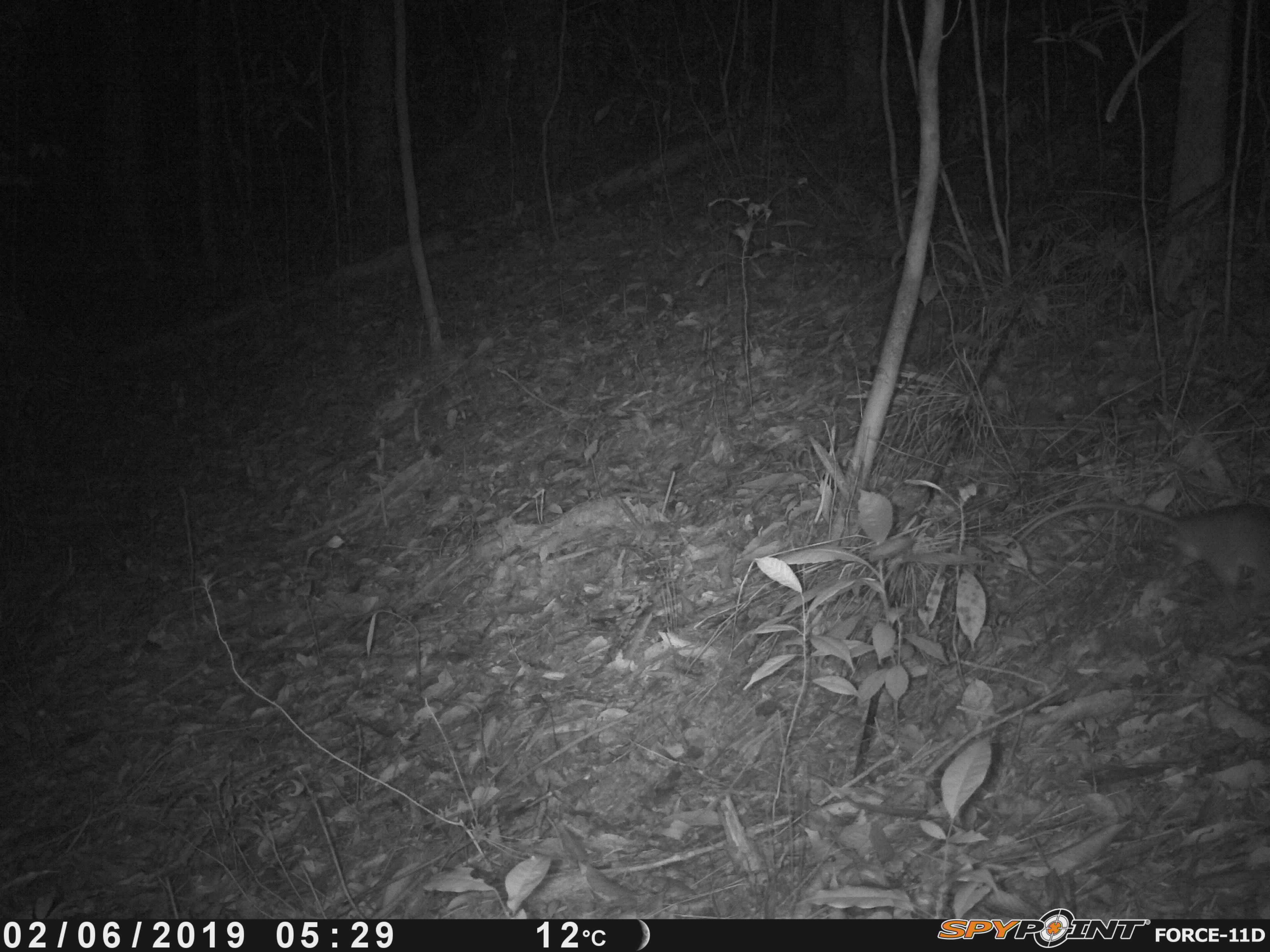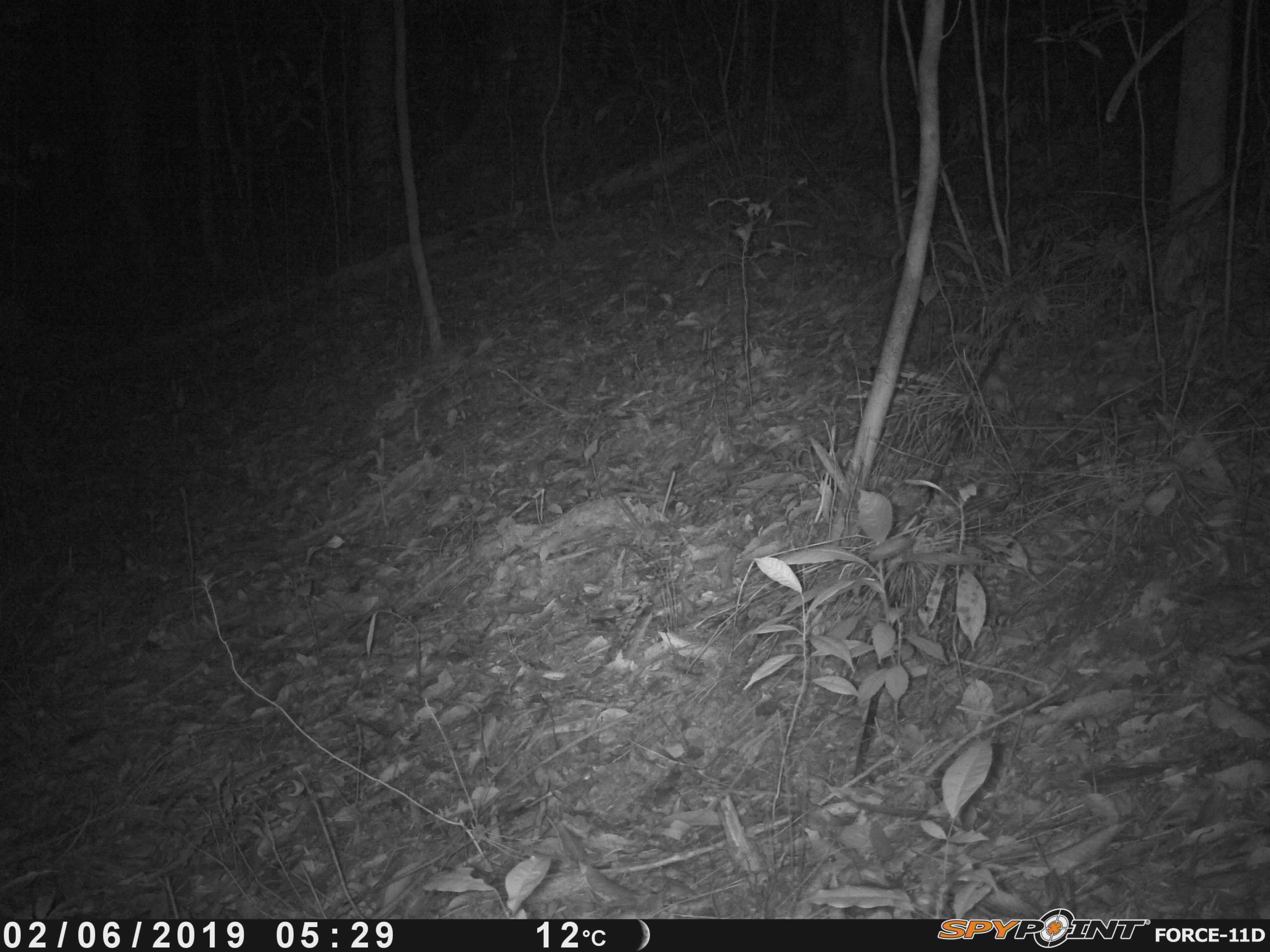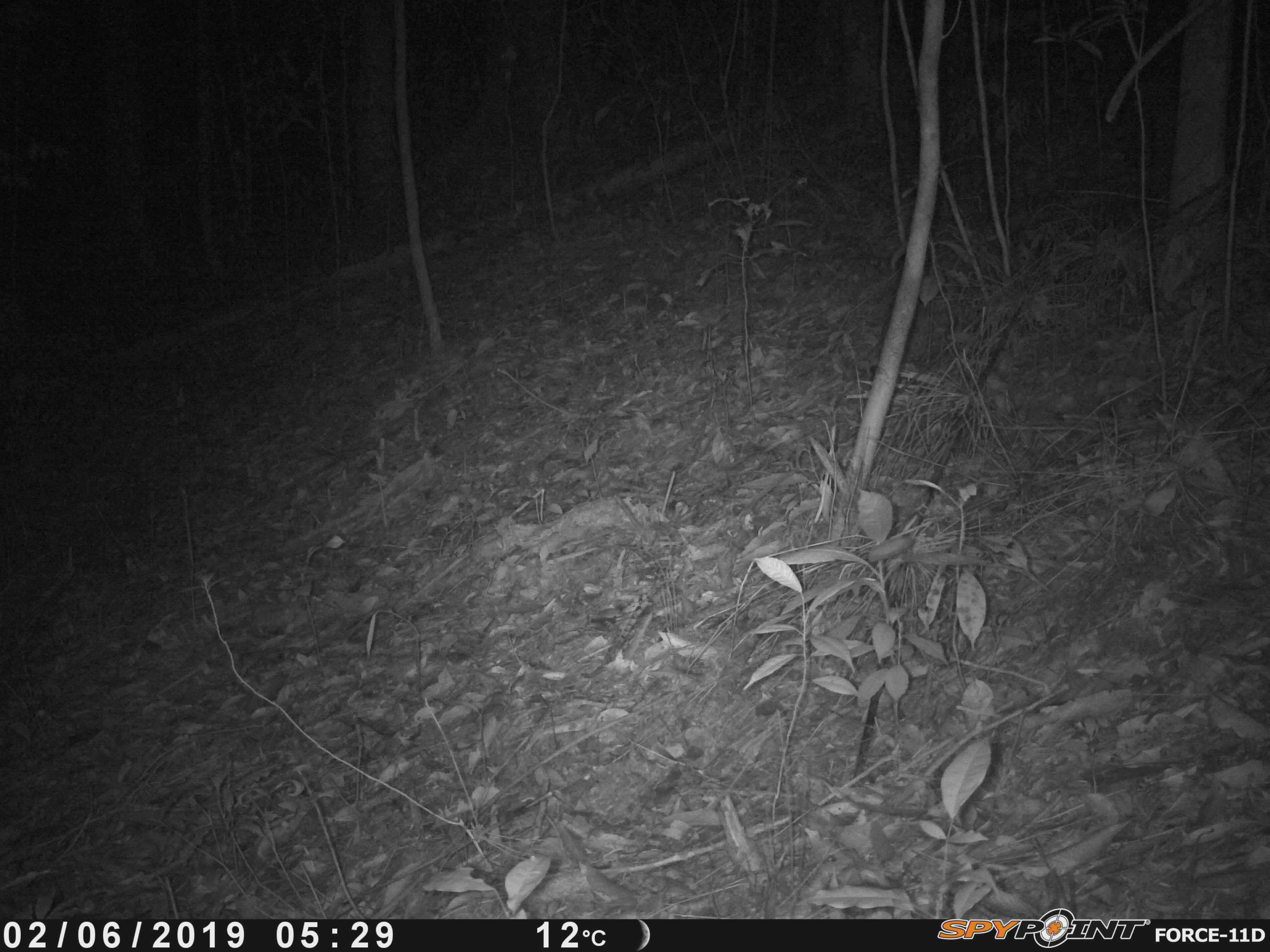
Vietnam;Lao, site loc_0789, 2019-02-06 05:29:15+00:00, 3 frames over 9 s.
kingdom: Animalia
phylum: Chordata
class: Mammalia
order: Rodentia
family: Muridae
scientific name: Muridae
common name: old-world mice and rats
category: unidentified murid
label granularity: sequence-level